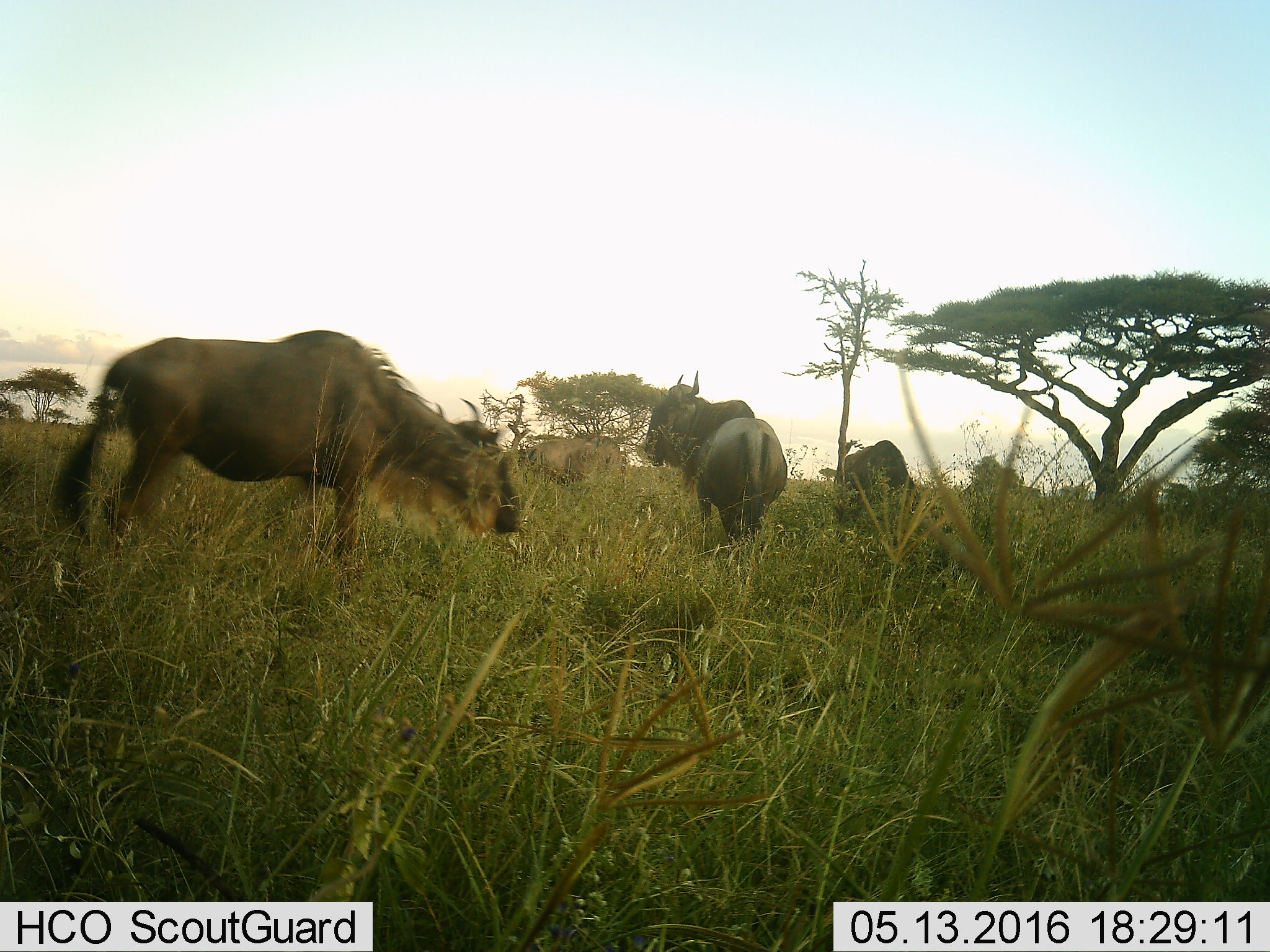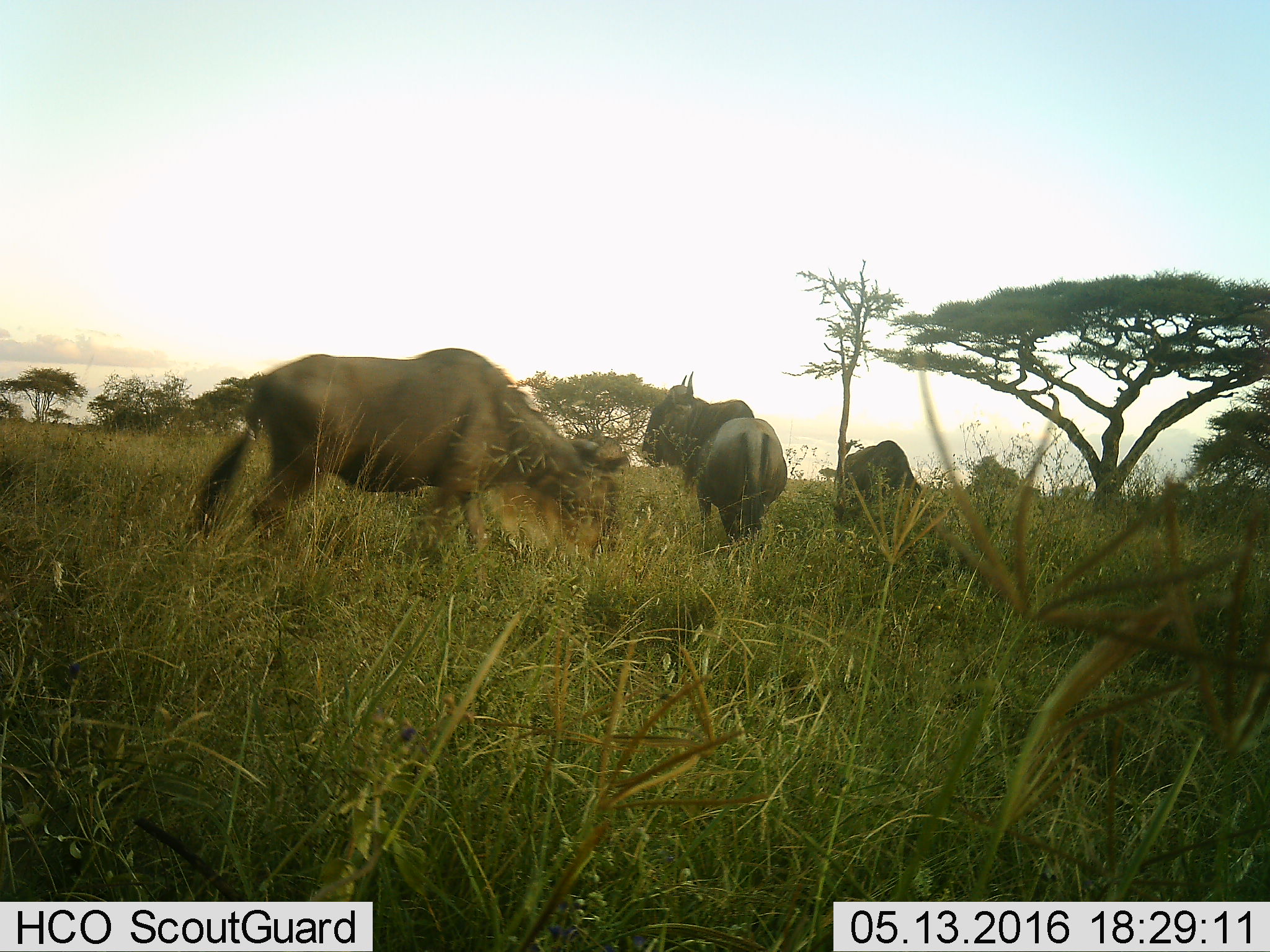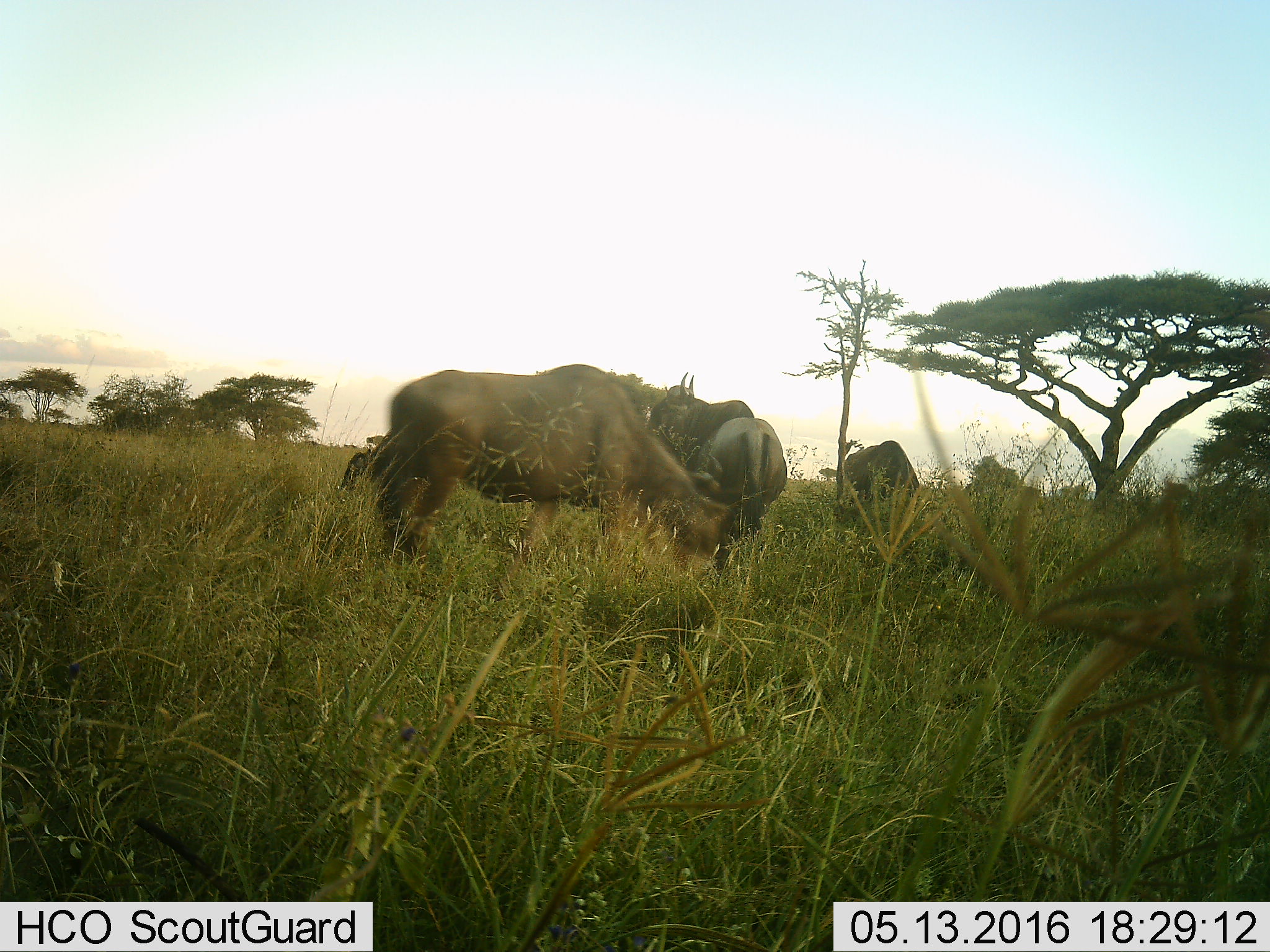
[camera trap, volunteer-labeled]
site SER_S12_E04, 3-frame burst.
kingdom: Animalia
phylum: Chordata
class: Mammalia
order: Artiodactyla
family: Bovidae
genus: Connochaetes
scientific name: Connochaetes taurinus taurinus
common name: blue wildebeest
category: wildebeestblue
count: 5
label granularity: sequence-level